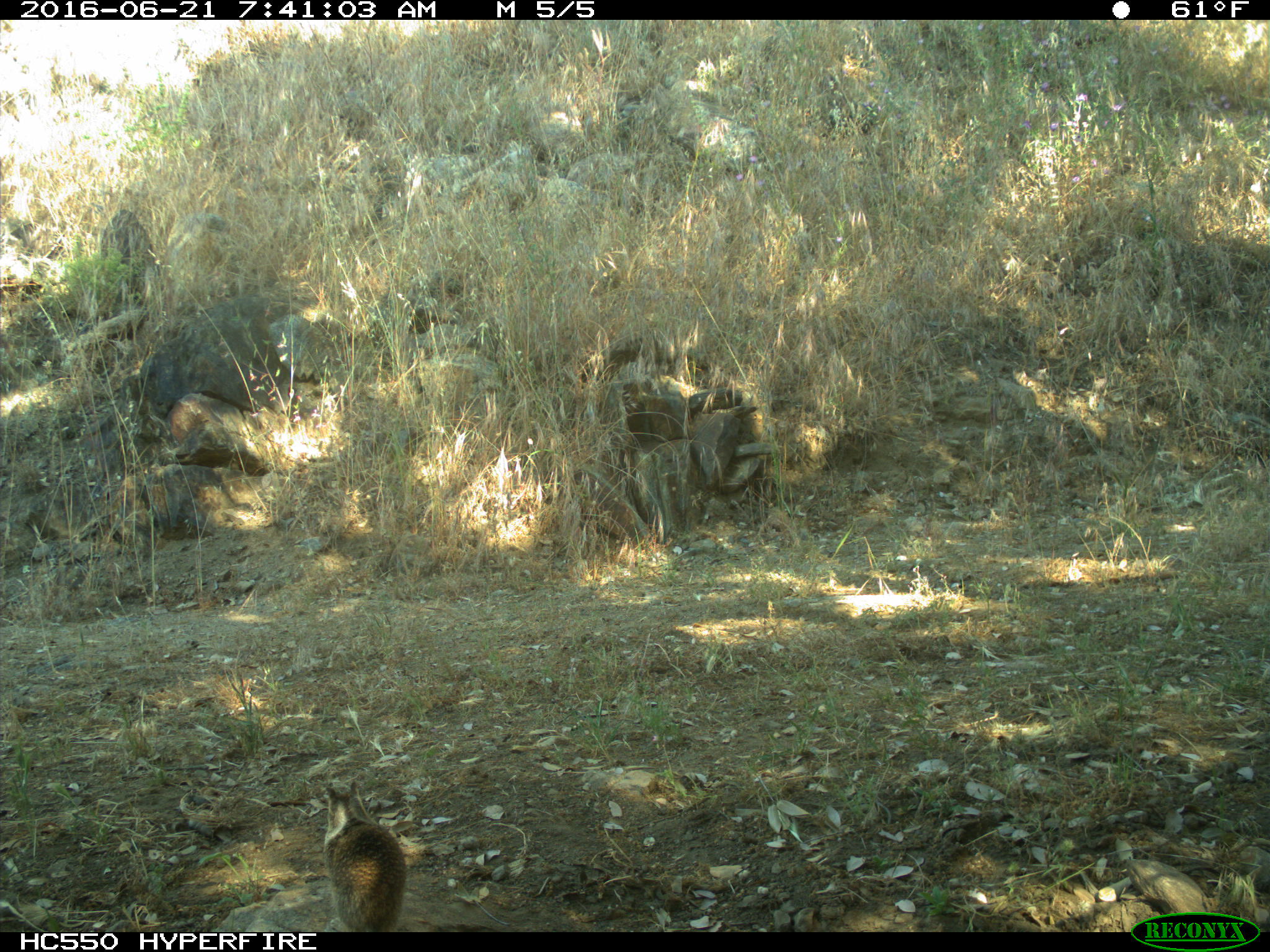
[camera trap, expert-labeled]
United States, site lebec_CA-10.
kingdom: Animalia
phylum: Chordata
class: Mammalia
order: Rodentia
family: Sciuridae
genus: Otospermophilus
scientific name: Otospermophilus beecheyi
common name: california ground squirrel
Otospermophilus beecheyi (california ground squirrel).